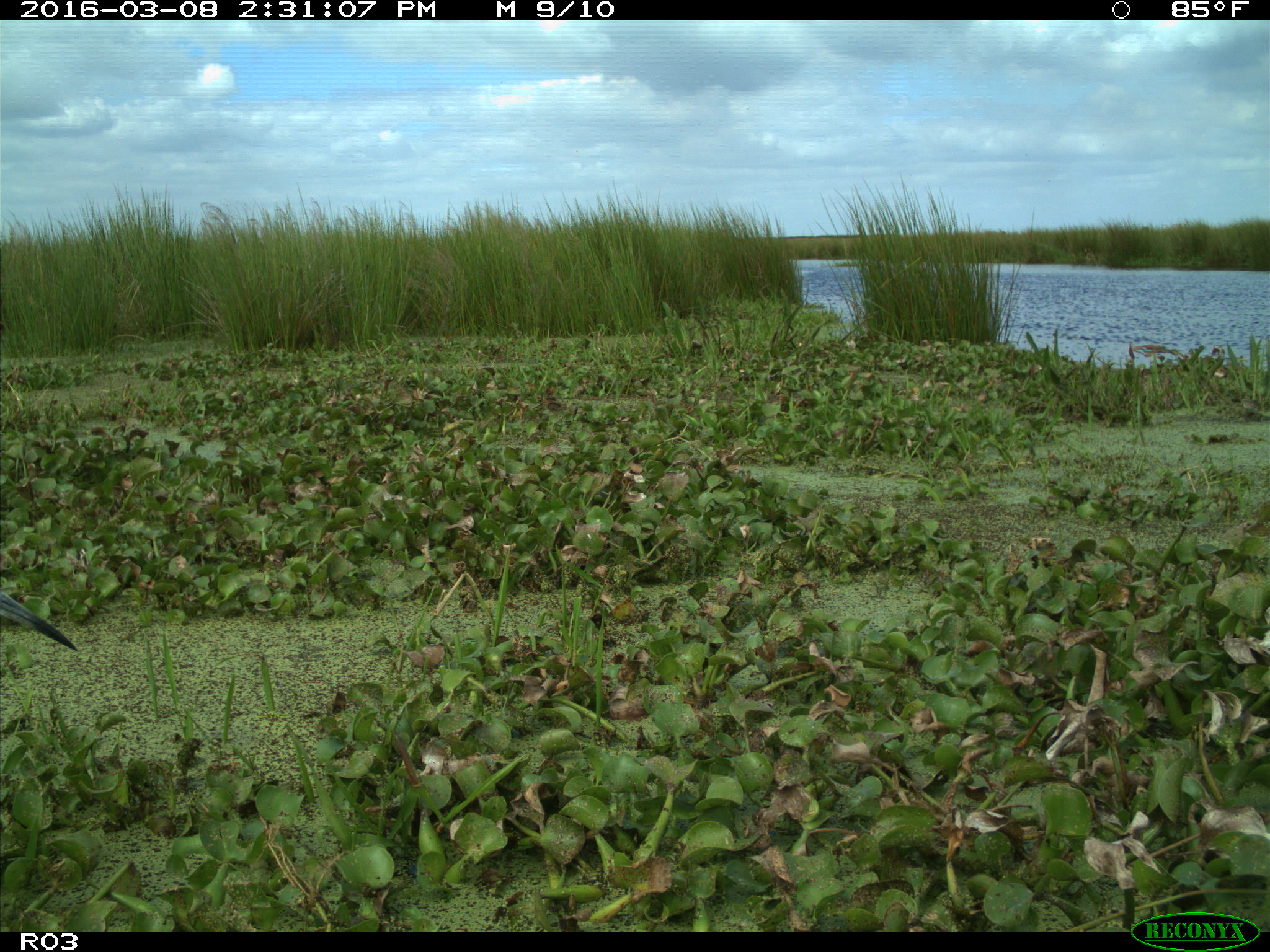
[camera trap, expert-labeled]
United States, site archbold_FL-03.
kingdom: Animalia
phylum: Chordata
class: Aves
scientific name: Aves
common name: birds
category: unidentified bird